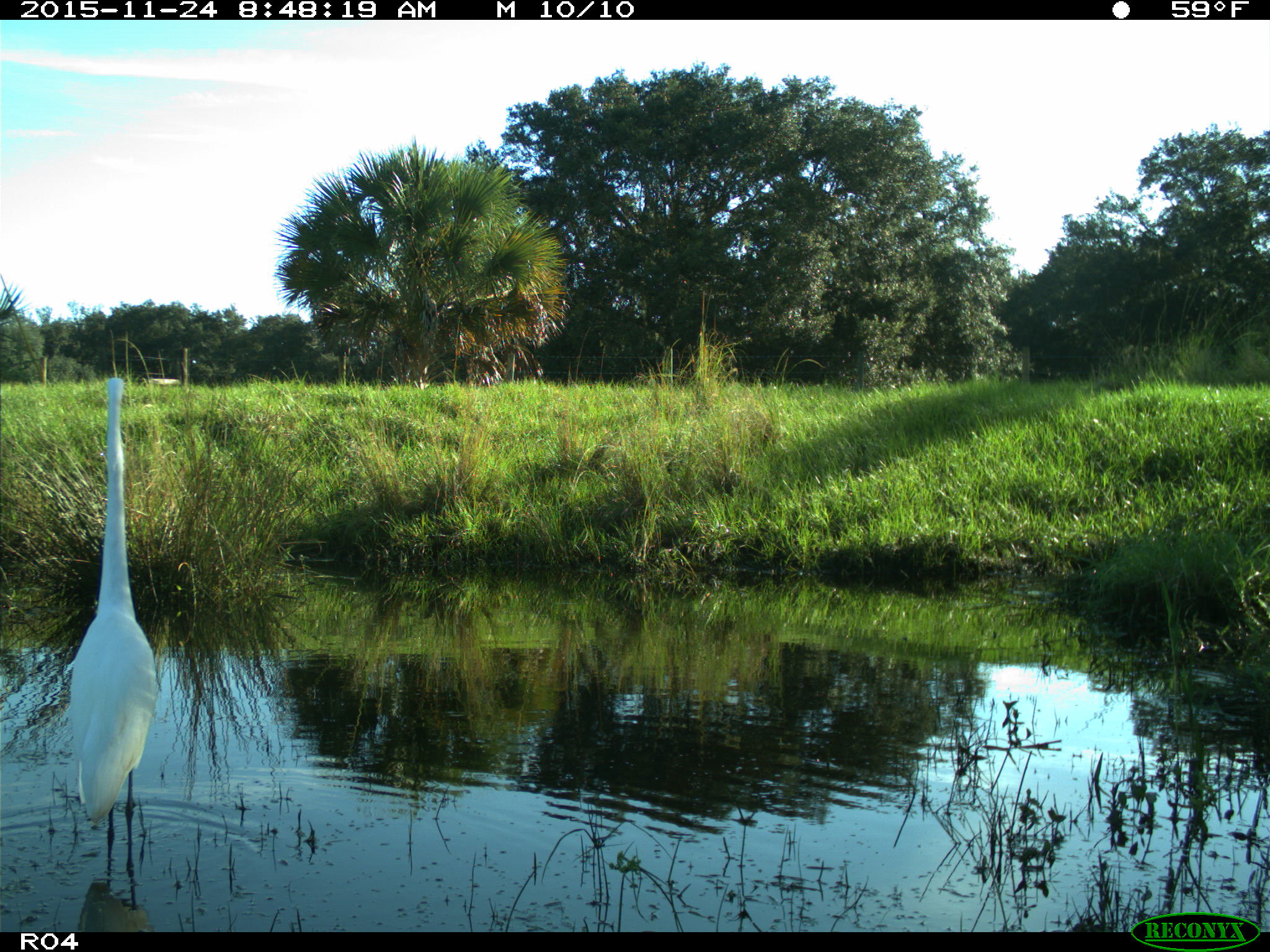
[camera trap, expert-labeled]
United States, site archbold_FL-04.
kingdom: Animalia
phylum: Chordata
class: Aves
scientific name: Aves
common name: birds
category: unidentified bird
Unidentified bird (birds) (Aves).